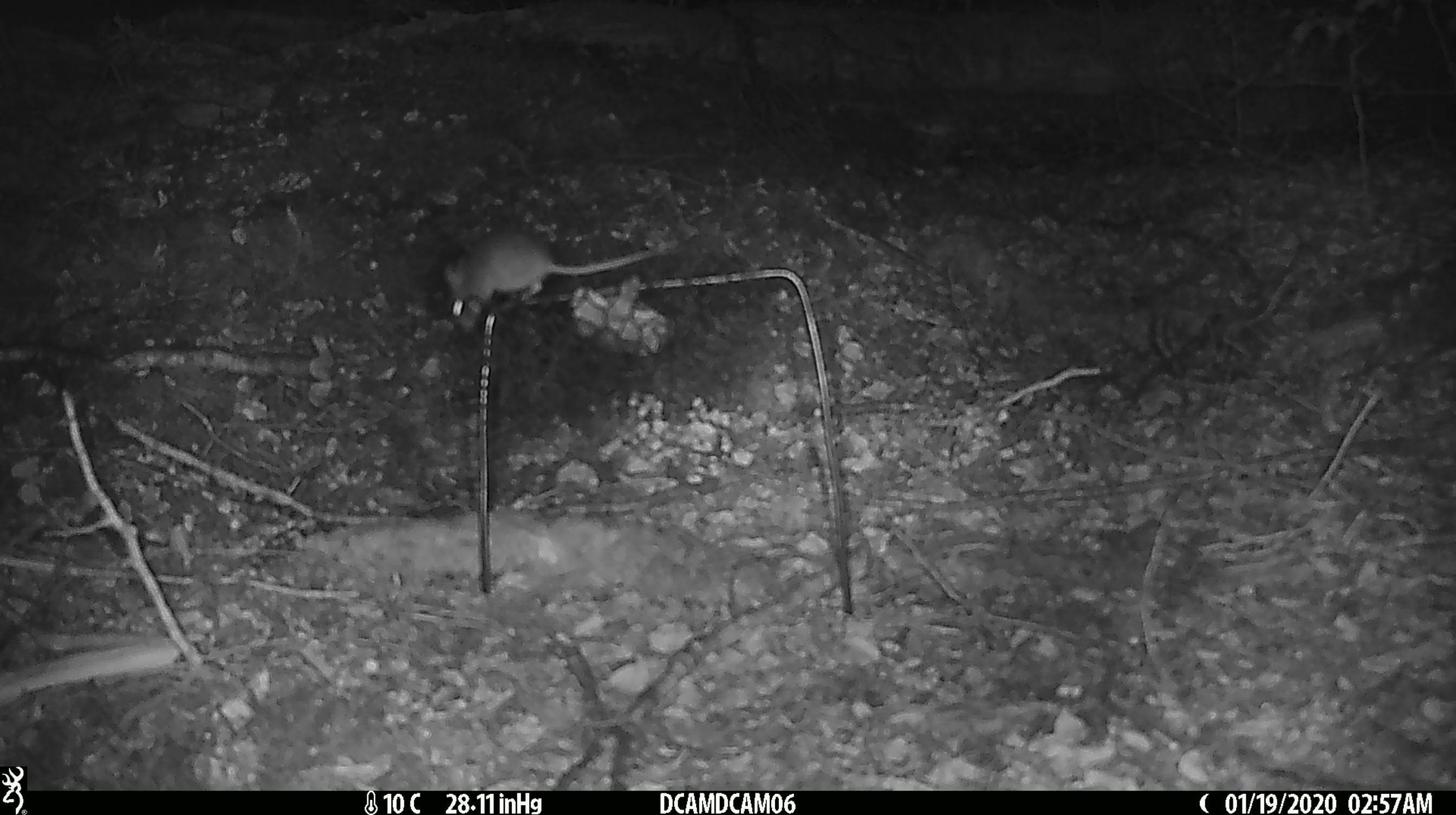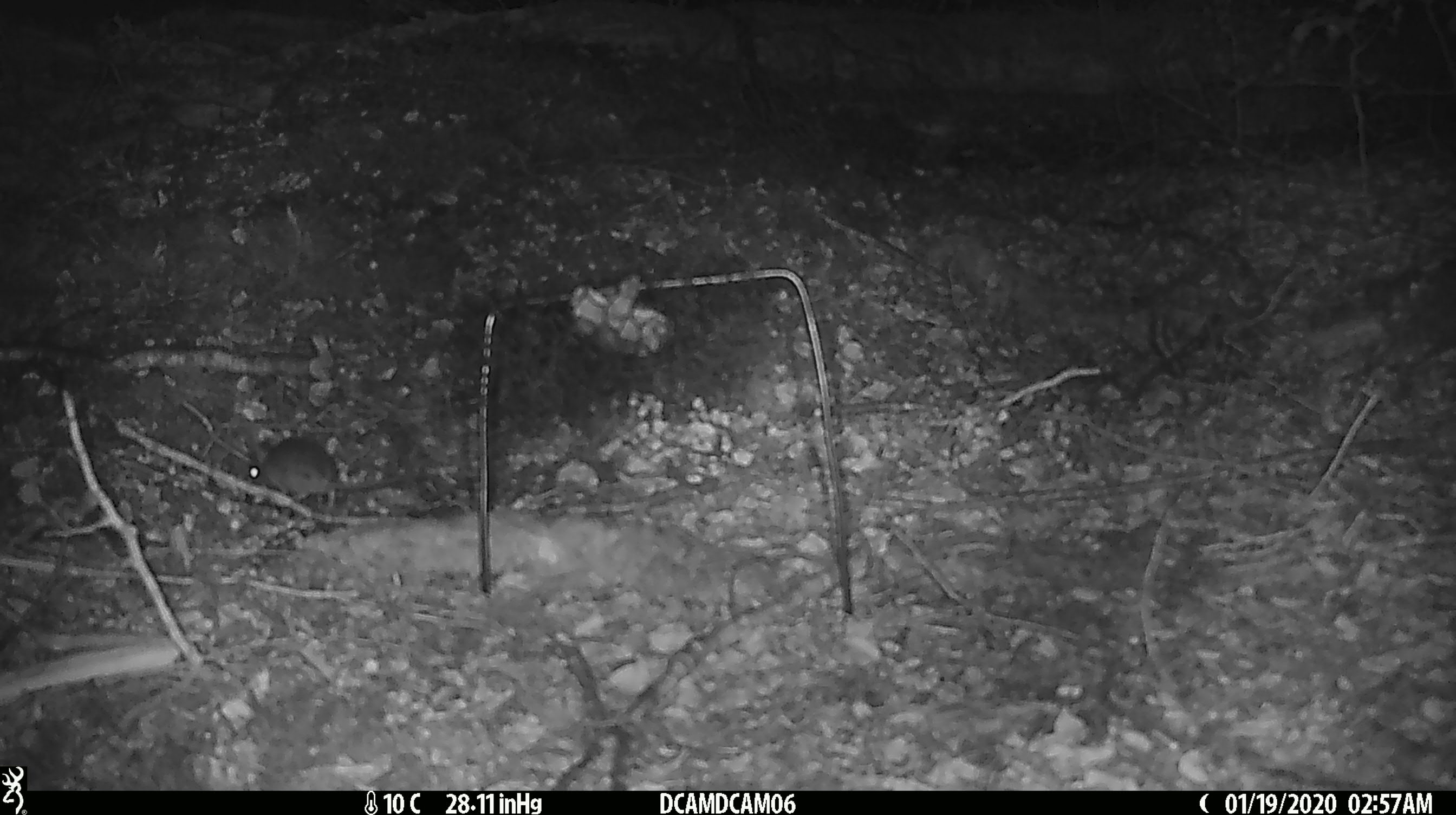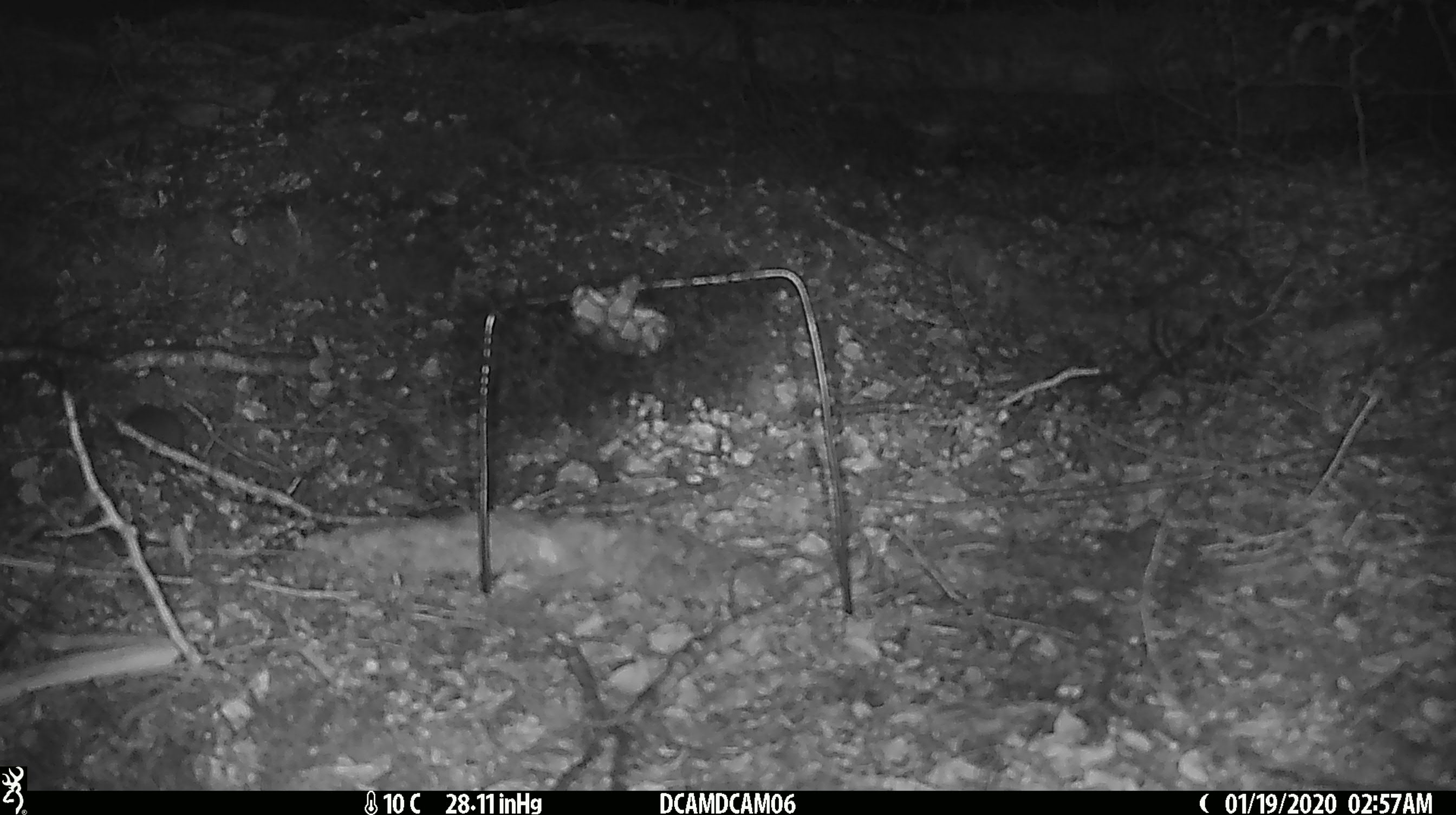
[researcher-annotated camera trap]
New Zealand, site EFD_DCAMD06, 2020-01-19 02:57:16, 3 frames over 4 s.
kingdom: Animalia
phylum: Chordata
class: Mammalia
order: Rodentia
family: Muridae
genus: Mus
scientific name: Mus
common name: mouse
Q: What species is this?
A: Mouse (Mus).